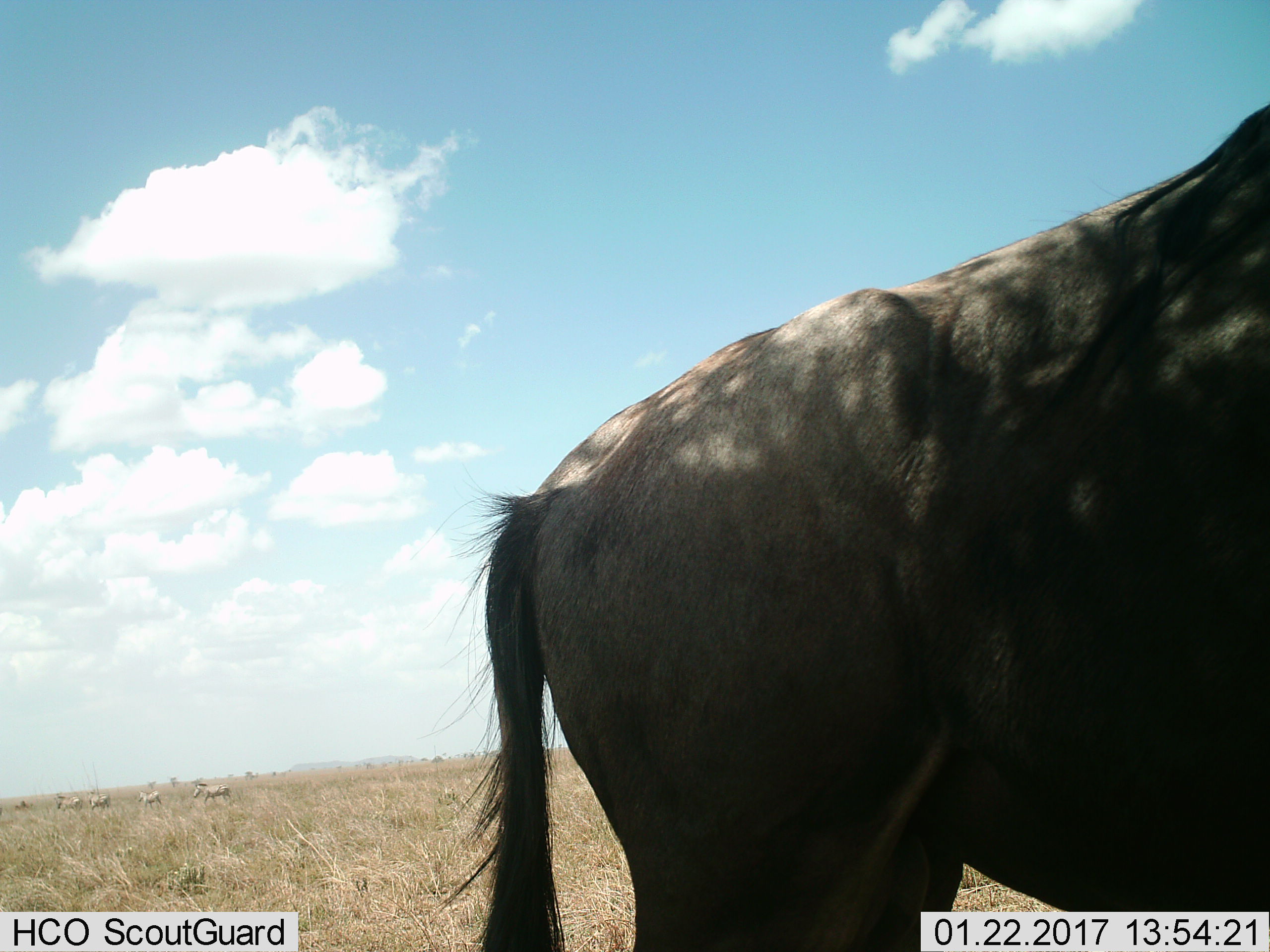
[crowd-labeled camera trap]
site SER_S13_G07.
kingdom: Animalia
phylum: Chordata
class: Mammalia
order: Artiodactyla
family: Bovidae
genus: Connochaetes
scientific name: Connochaetes taurinus taurinus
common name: blue wildebeest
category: wildebeestblue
Wildebeestblue (blue wildebeest) (Connochaetes taurinus taurinus), count 1. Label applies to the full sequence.